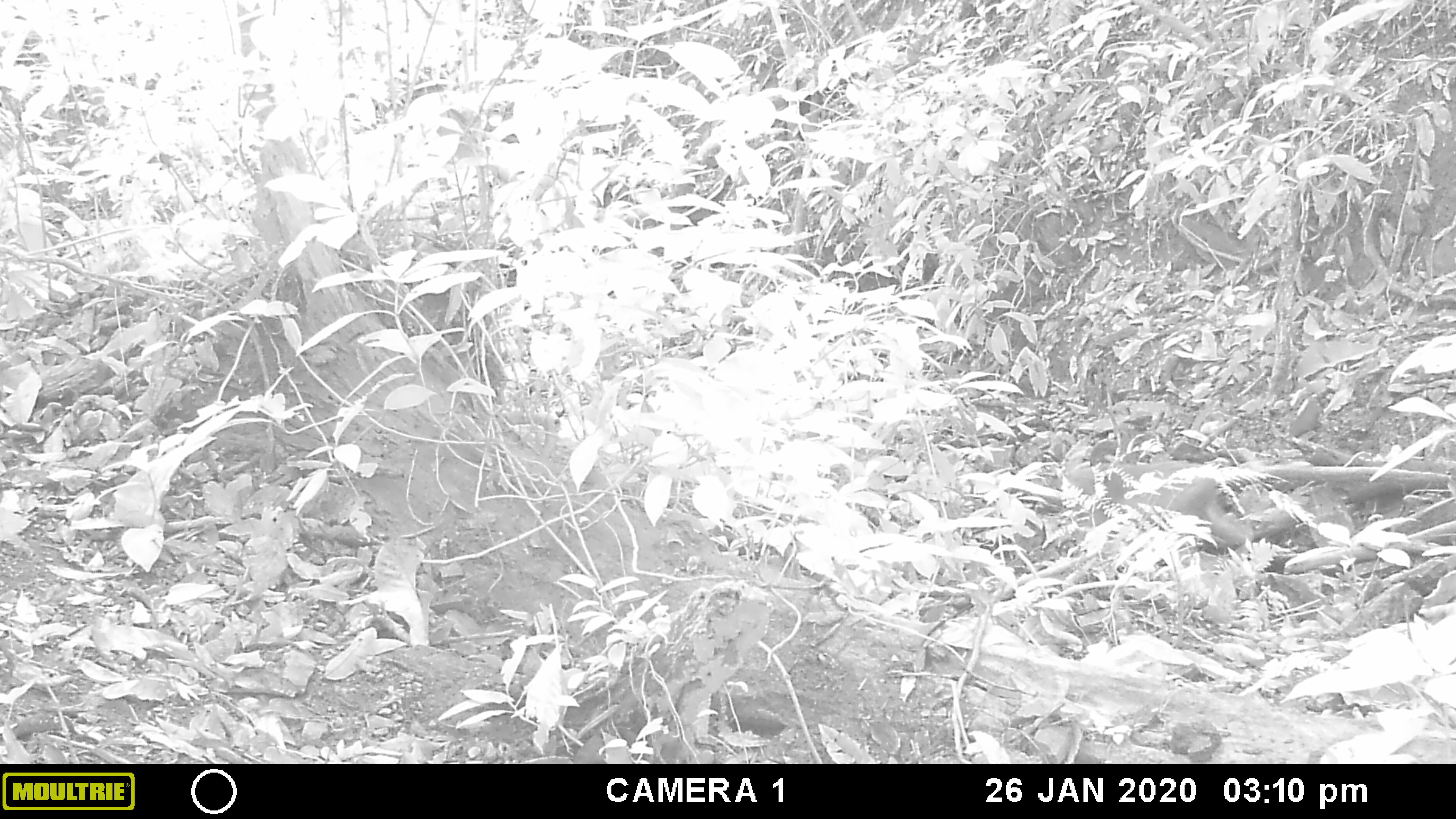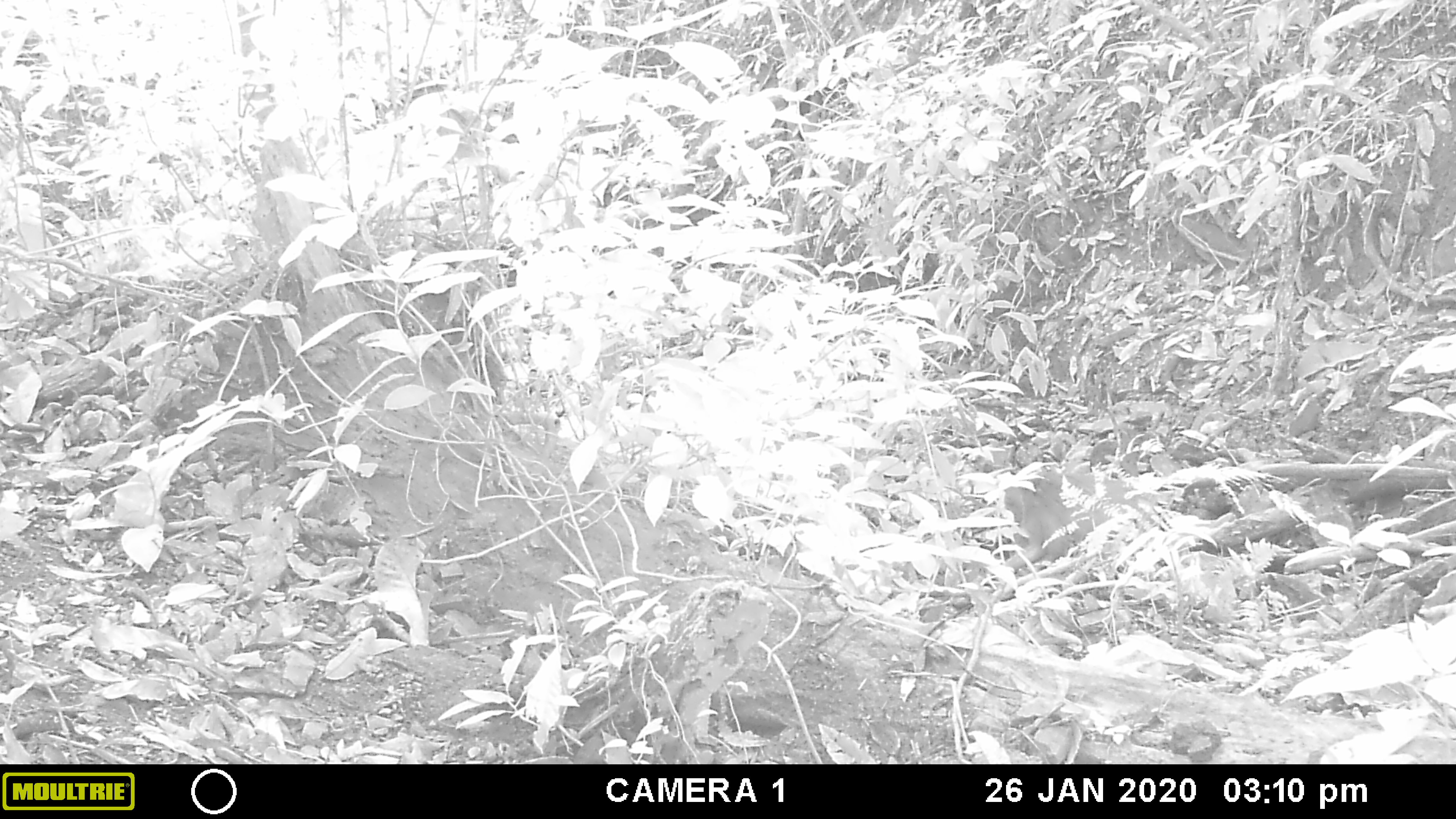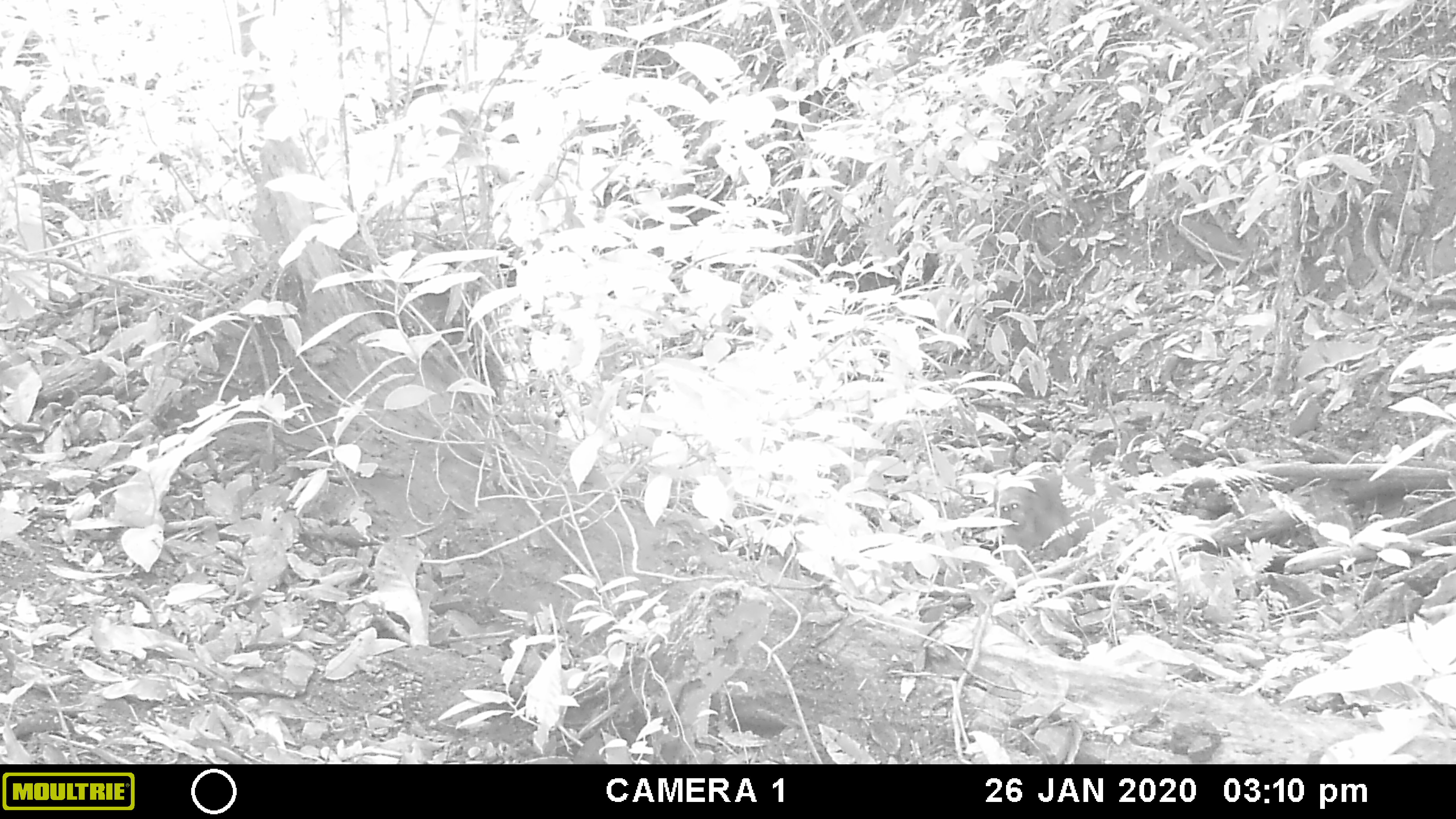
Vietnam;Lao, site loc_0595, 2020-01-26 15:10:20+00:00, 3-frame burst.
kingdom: Animalia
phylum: Chordata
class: Mammalia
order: Primates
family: Cercopithecidae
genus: Macaca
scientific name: Macaca arctoides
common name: stump-tailed macaque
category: stump tailed macaque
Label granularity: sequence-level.